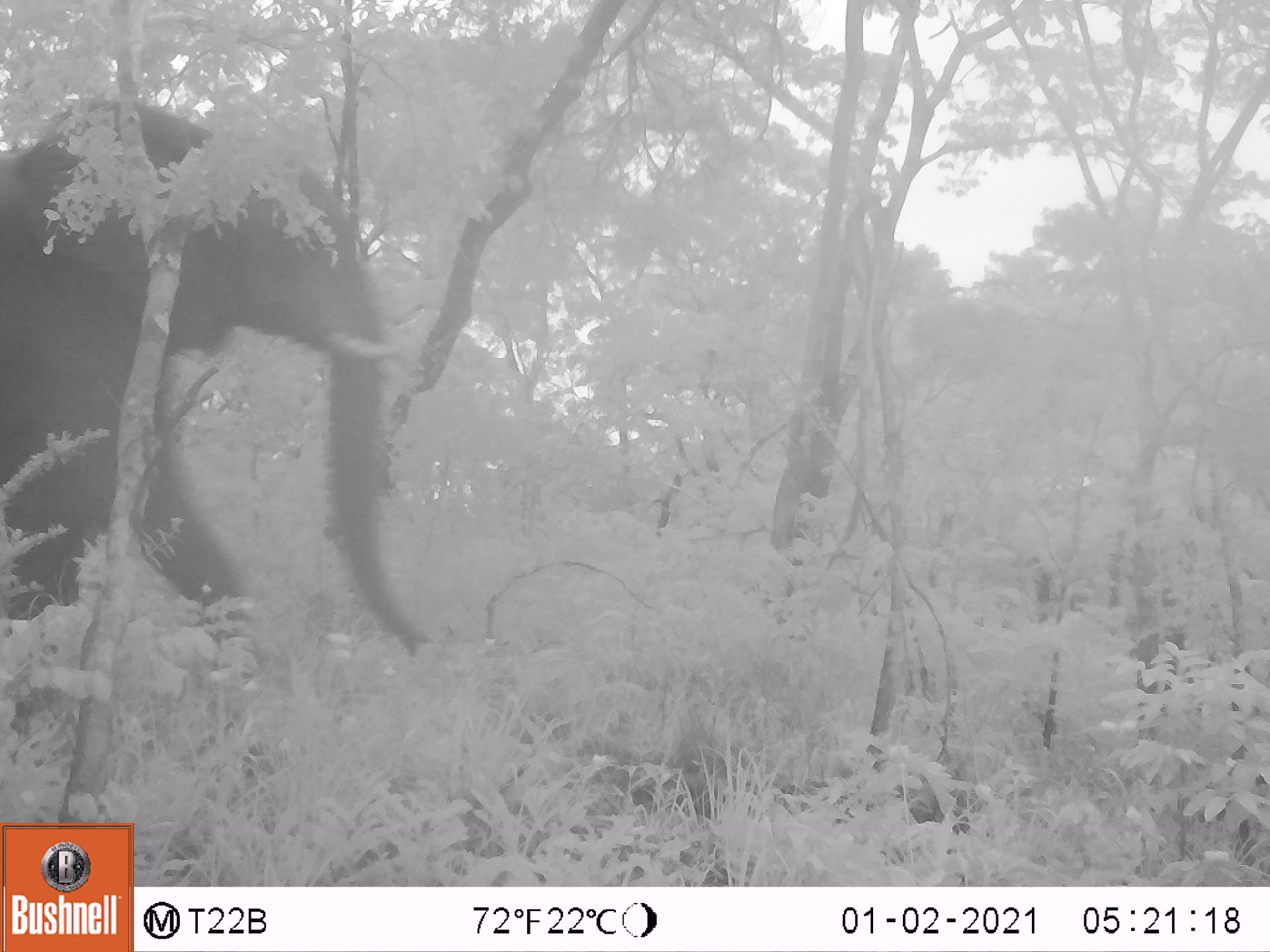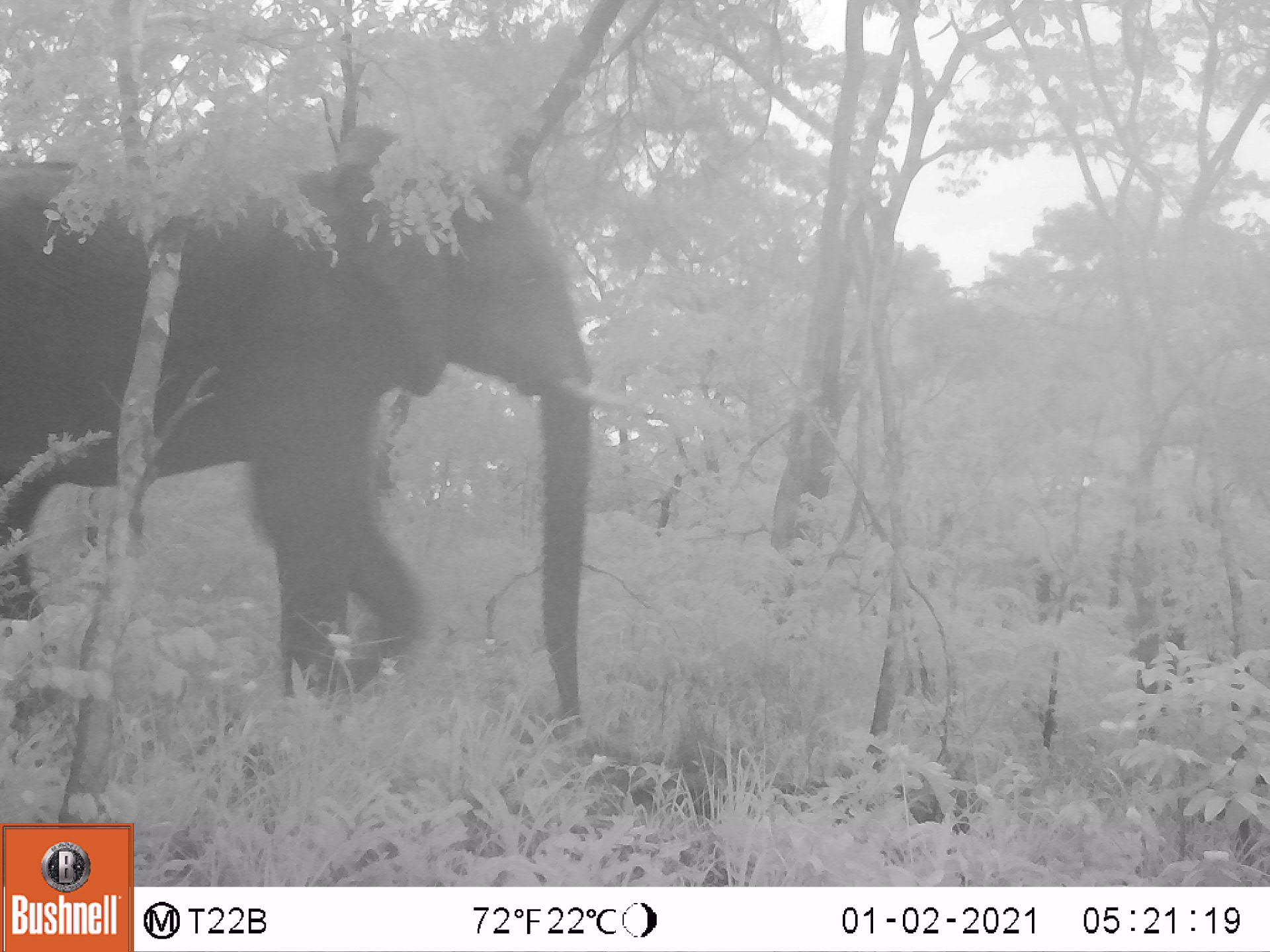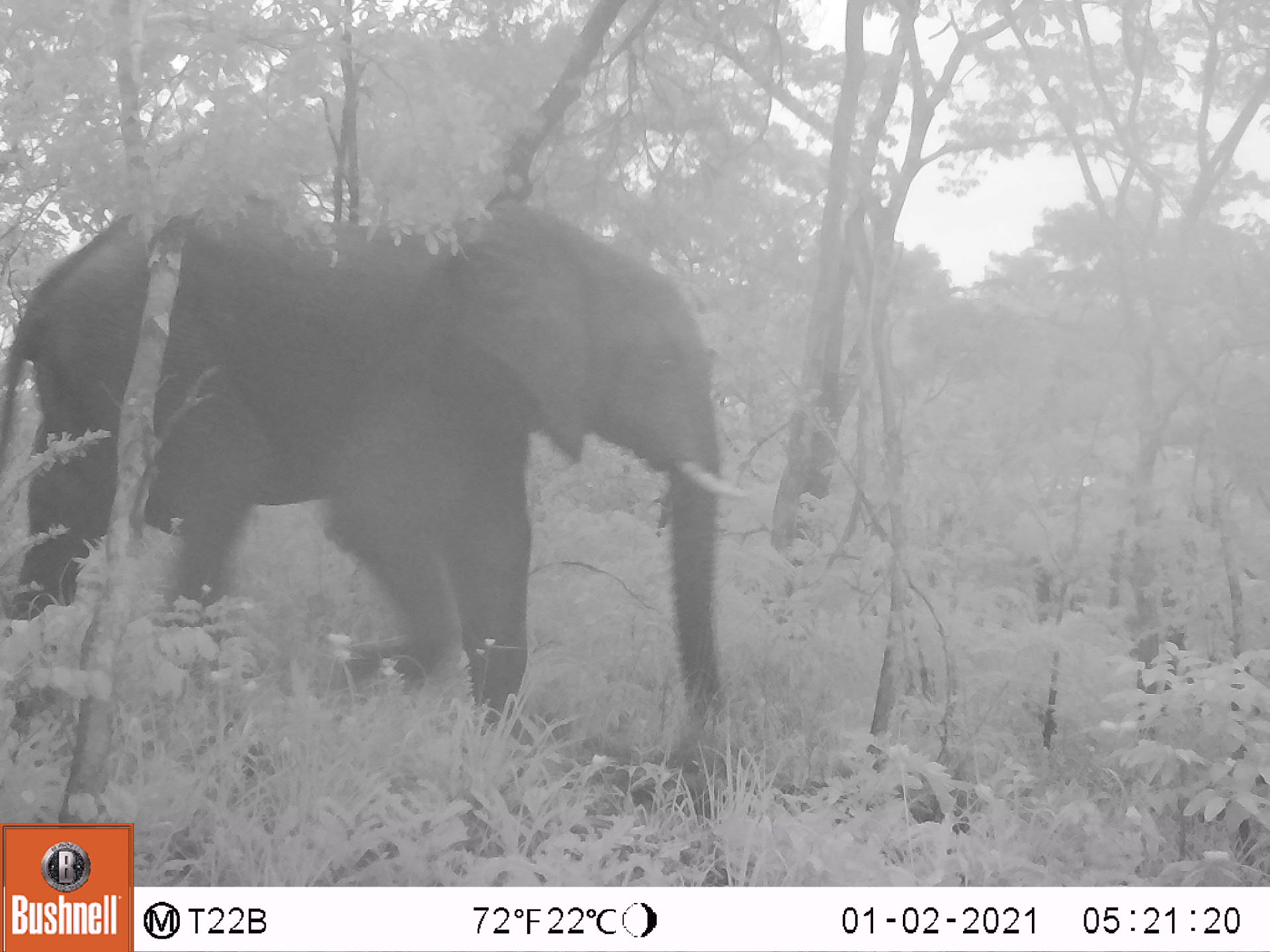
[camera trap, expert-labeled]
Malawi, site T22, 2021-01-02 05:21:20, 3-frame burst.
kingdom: Animalia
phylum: Chordata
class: Mammalia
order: Proboscidea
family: Elephantidae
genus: Loxodonta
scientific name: Loxodonta africana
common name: african savanna elephant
African savanna elephant (Loxodonta africana), count 1.